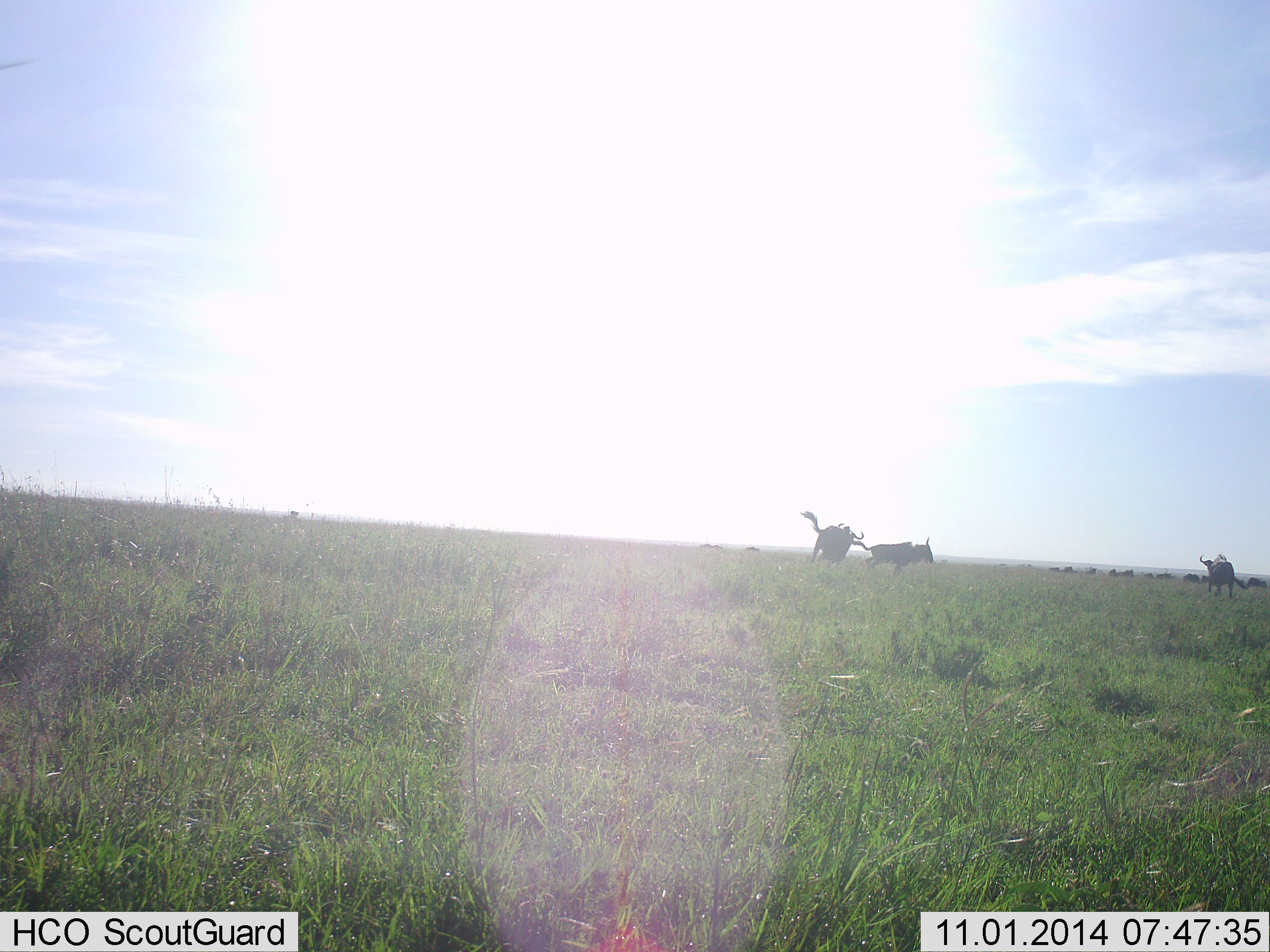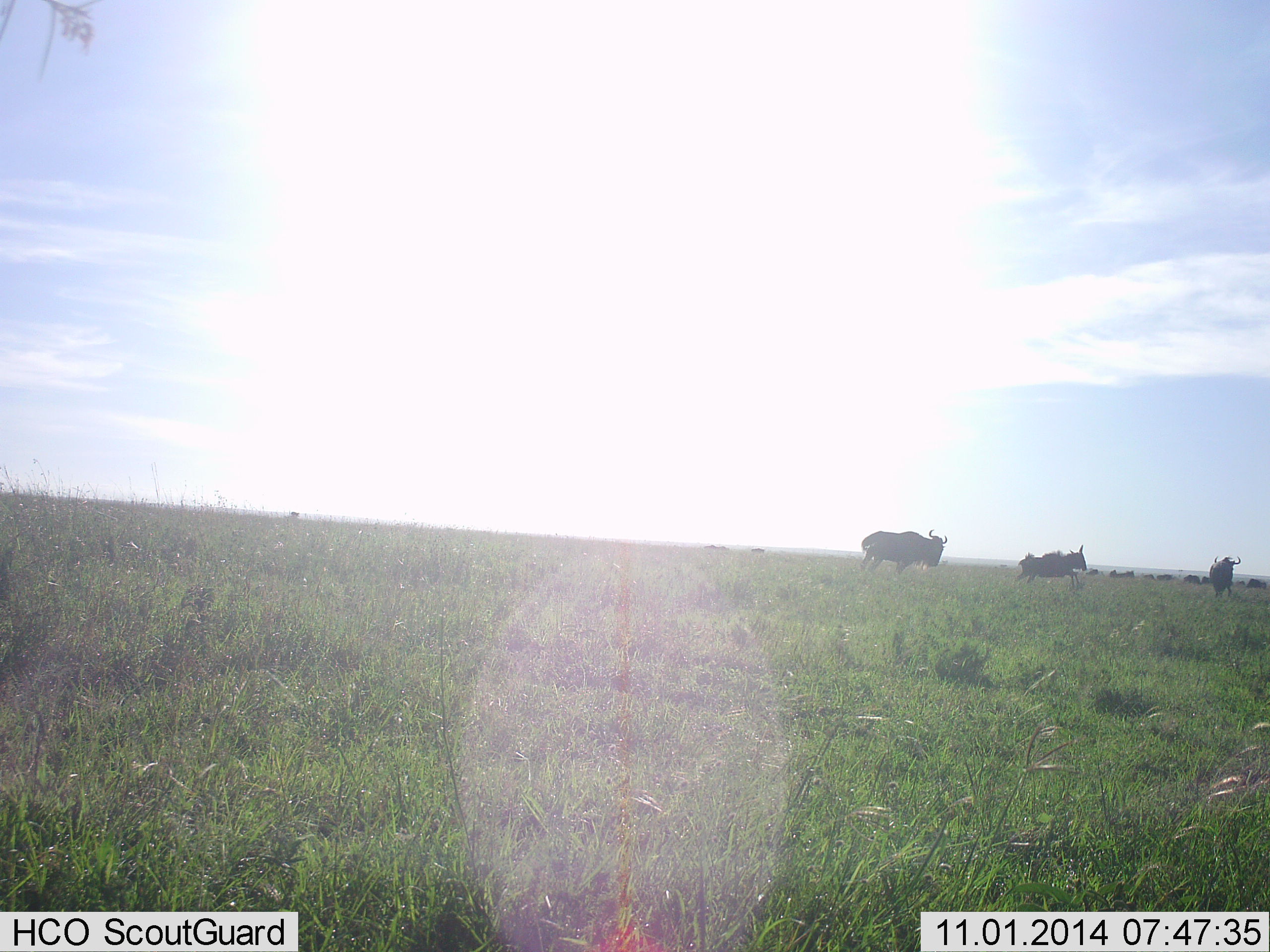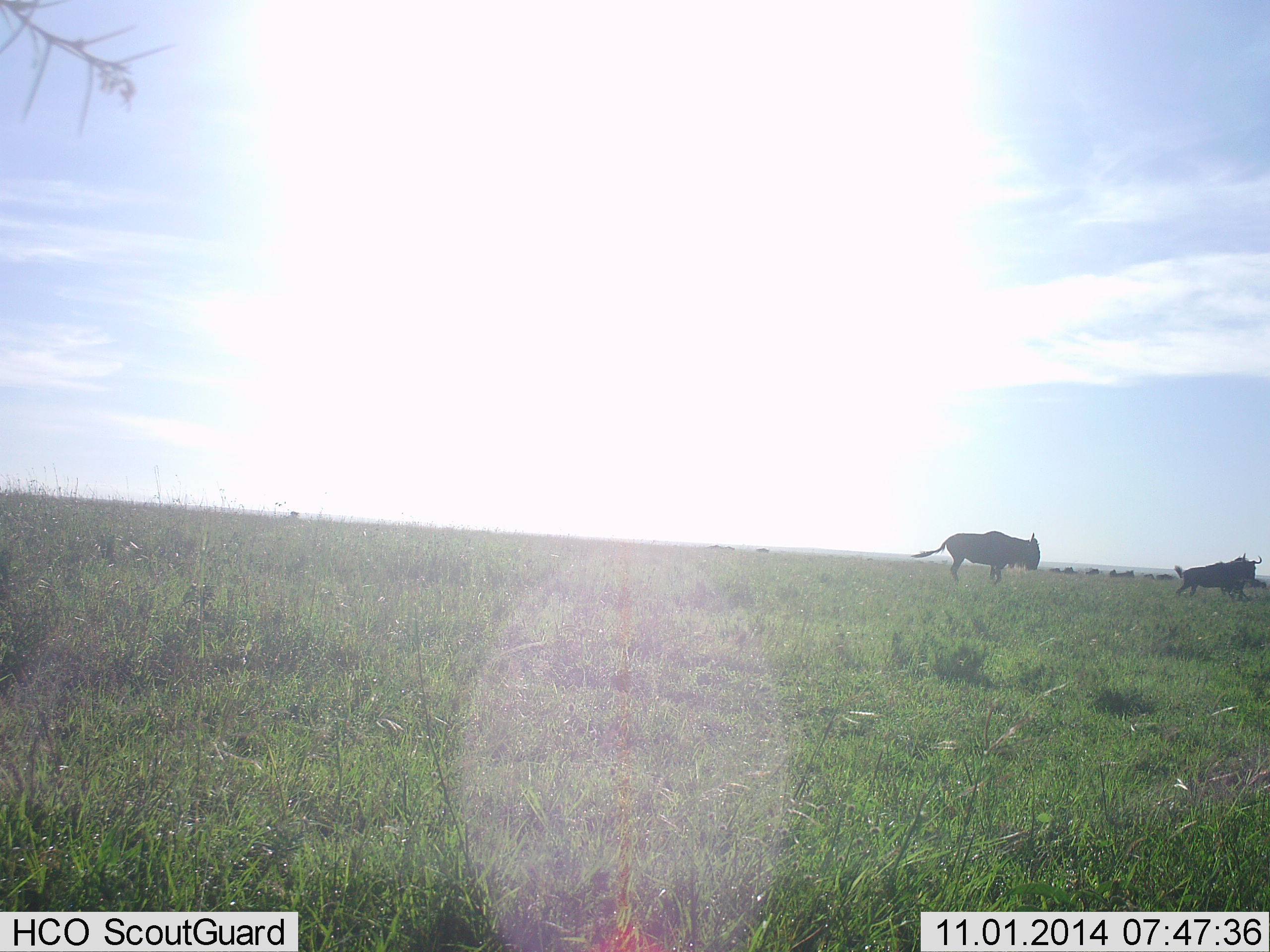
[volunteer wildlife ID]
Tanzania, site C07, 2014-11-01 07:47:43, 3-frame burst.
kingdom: Animalia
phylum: Chordata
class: Mammalia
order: Artiodactyla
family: Bovidae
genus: Connochaetes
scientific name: Connochaetes taurinus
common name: blue wildebeest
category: wildebeest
Wildebeest (blue wildebeest) (Connochaetes taurinus), count 3. Behavior (volunteer vote fractions): standing 20%, resting 0%, moving 100%, interacting 10%. Young present (vote fraction): 10%. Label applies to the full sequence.